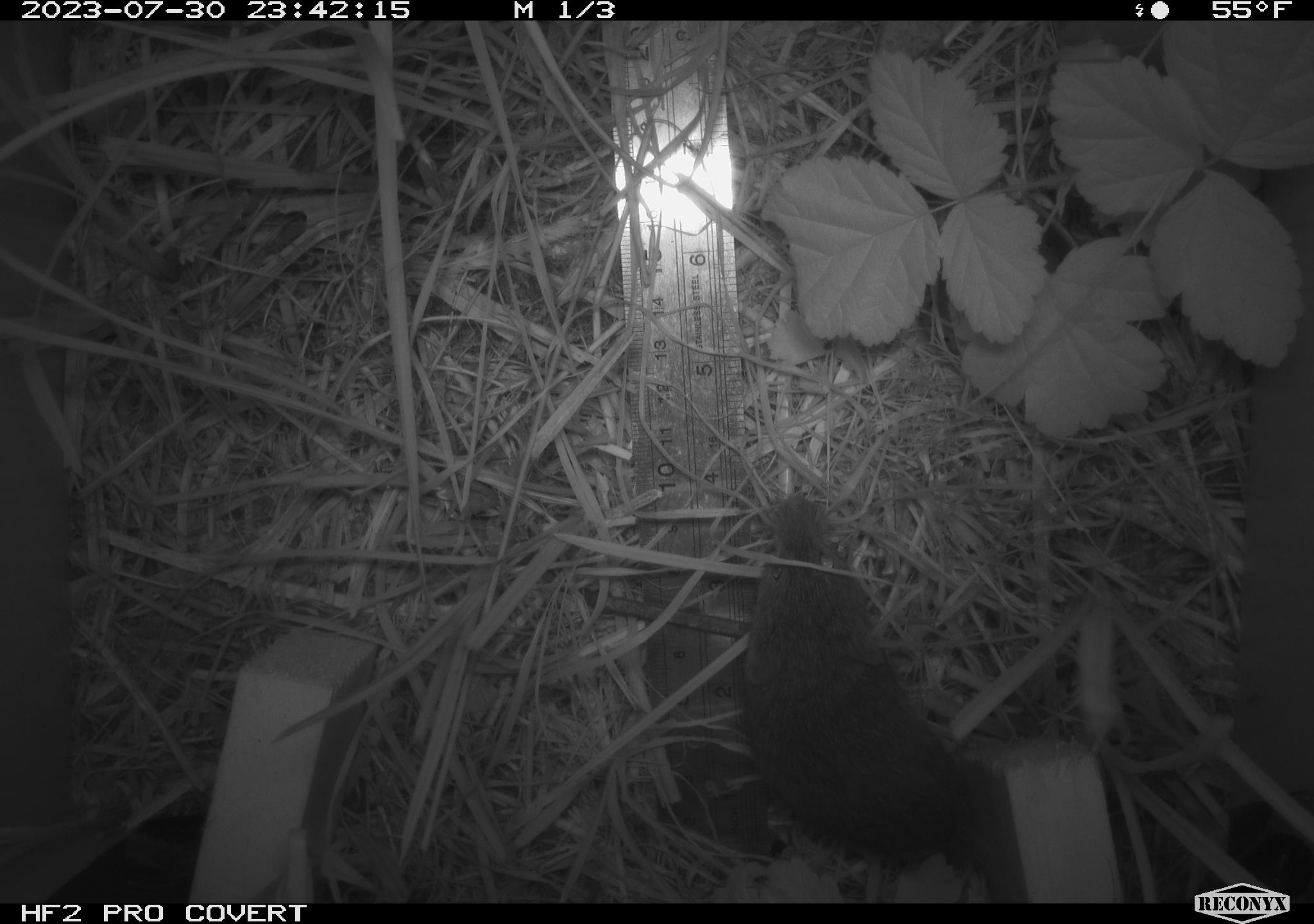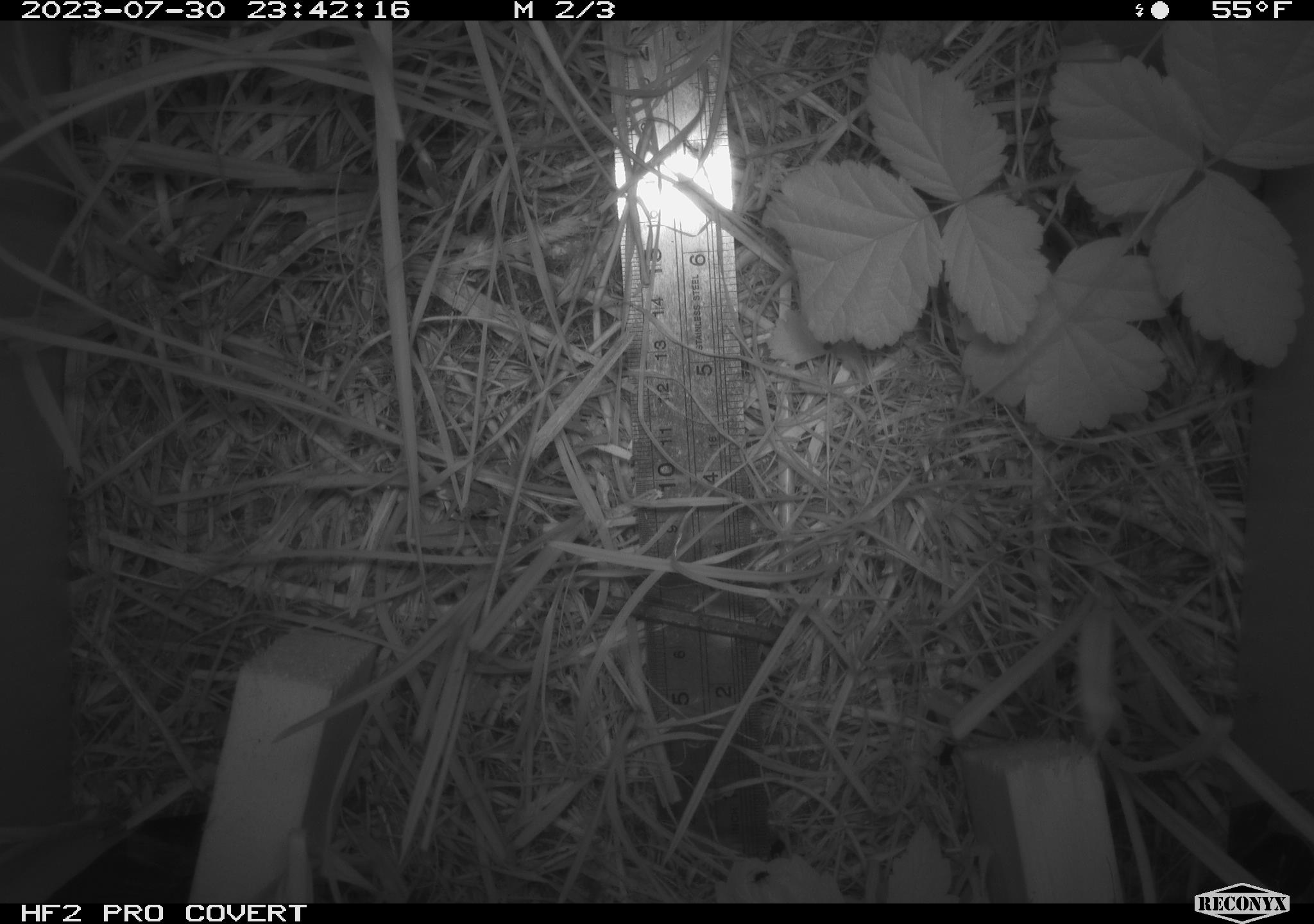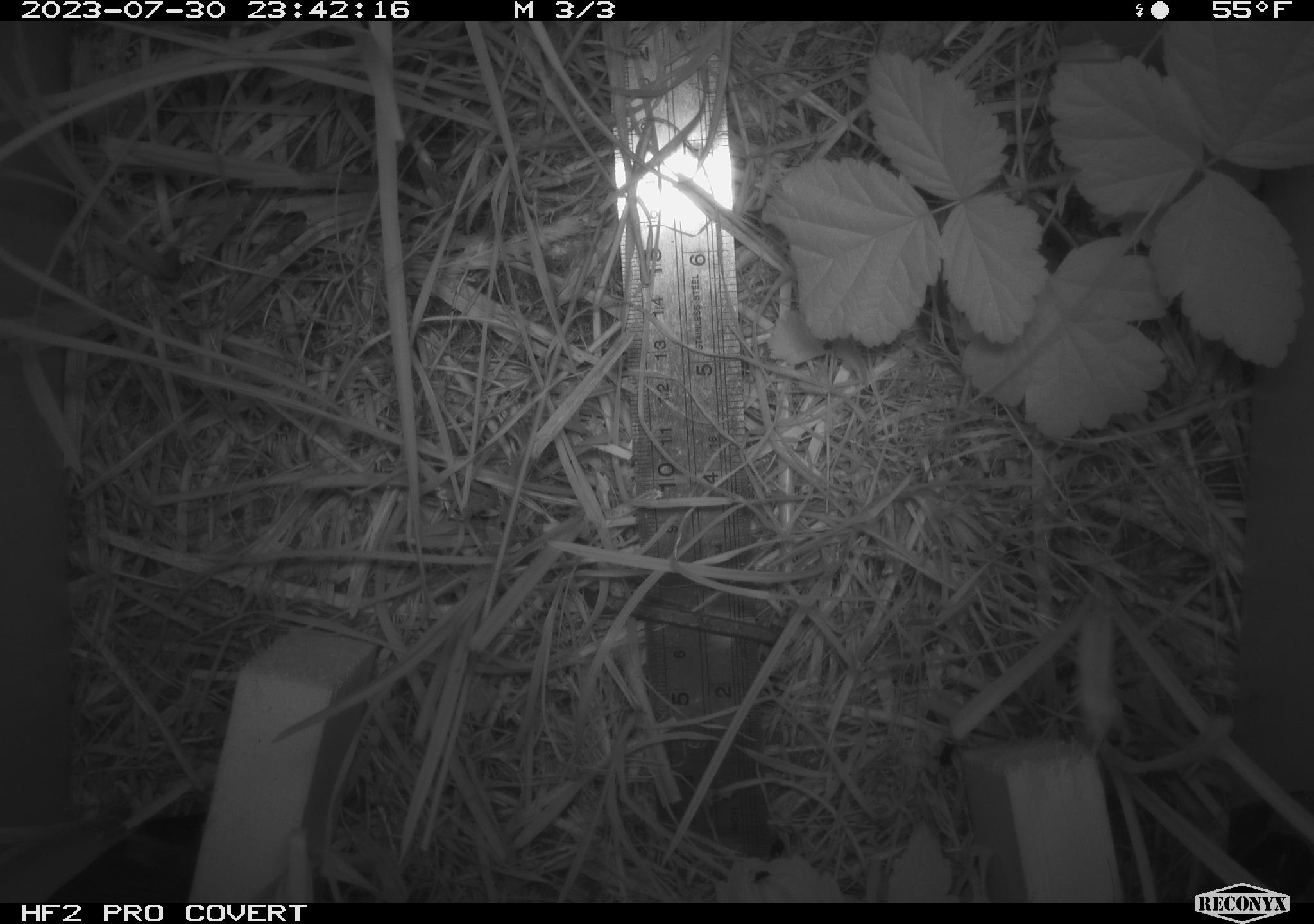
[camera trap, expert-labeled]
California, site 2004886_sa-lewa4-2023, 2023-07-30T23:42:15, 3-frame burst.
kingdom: Animalia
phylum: Chordata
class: Mammalia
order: Rodentia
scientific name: Rodentia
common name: mouse species